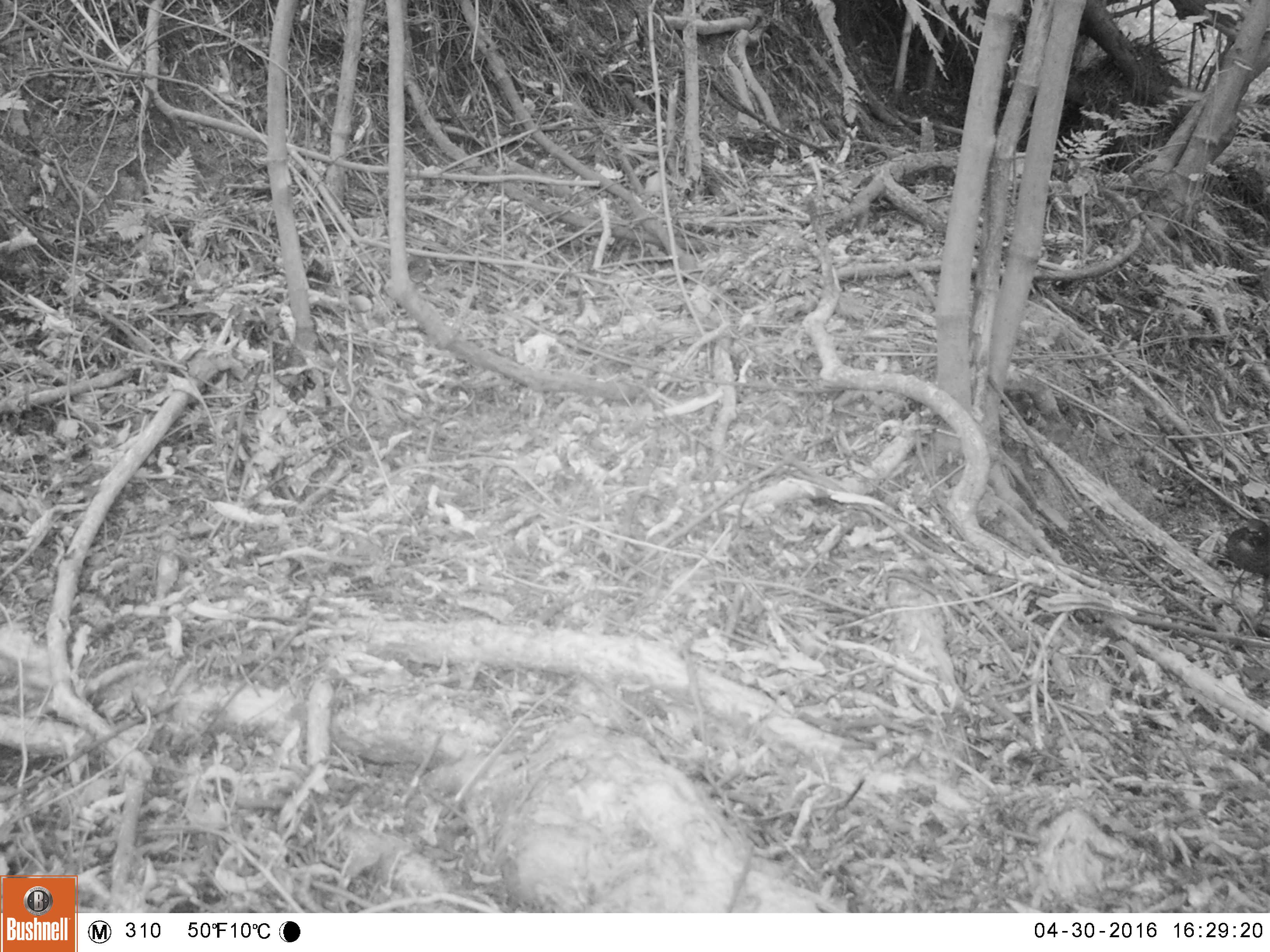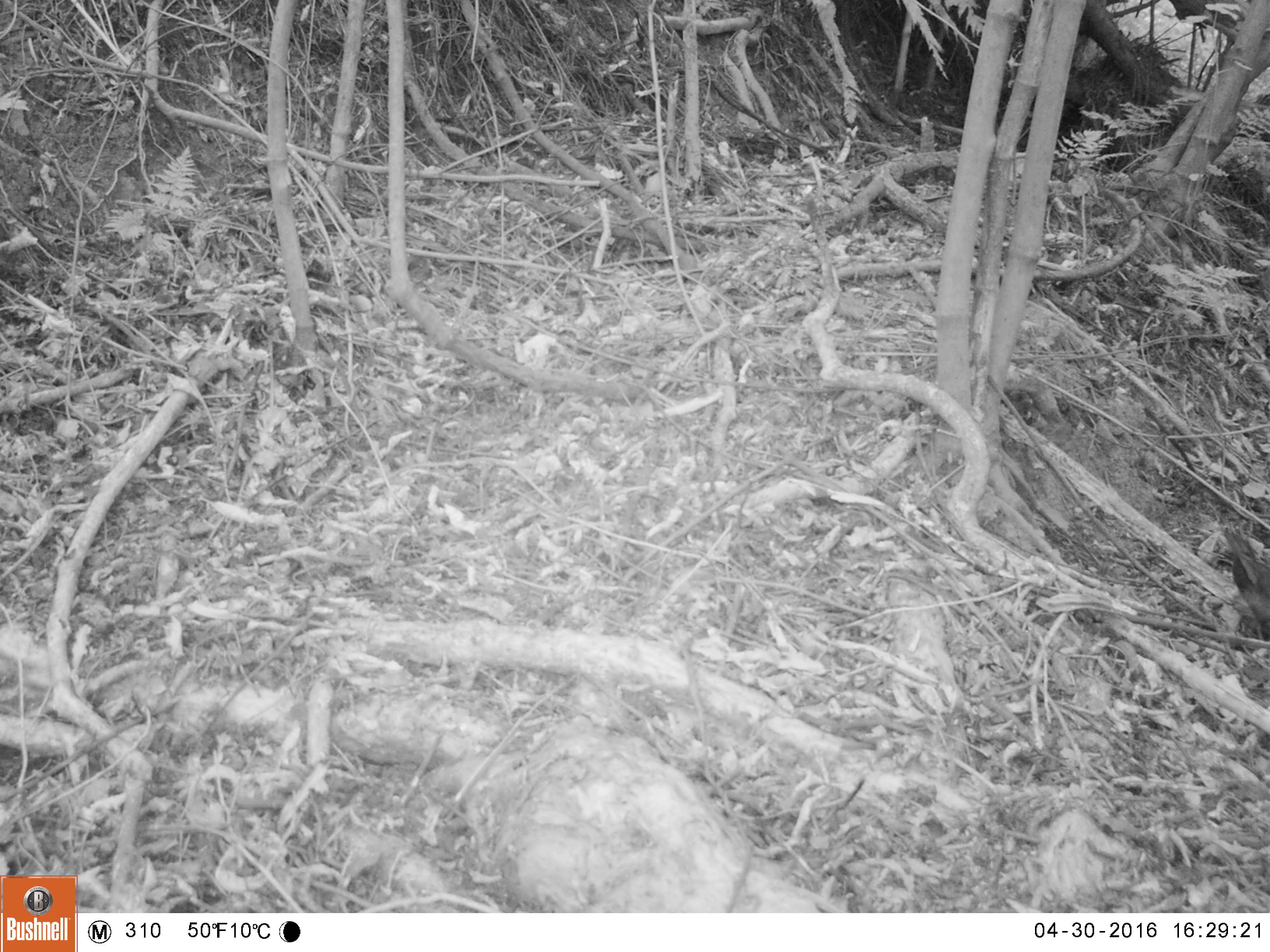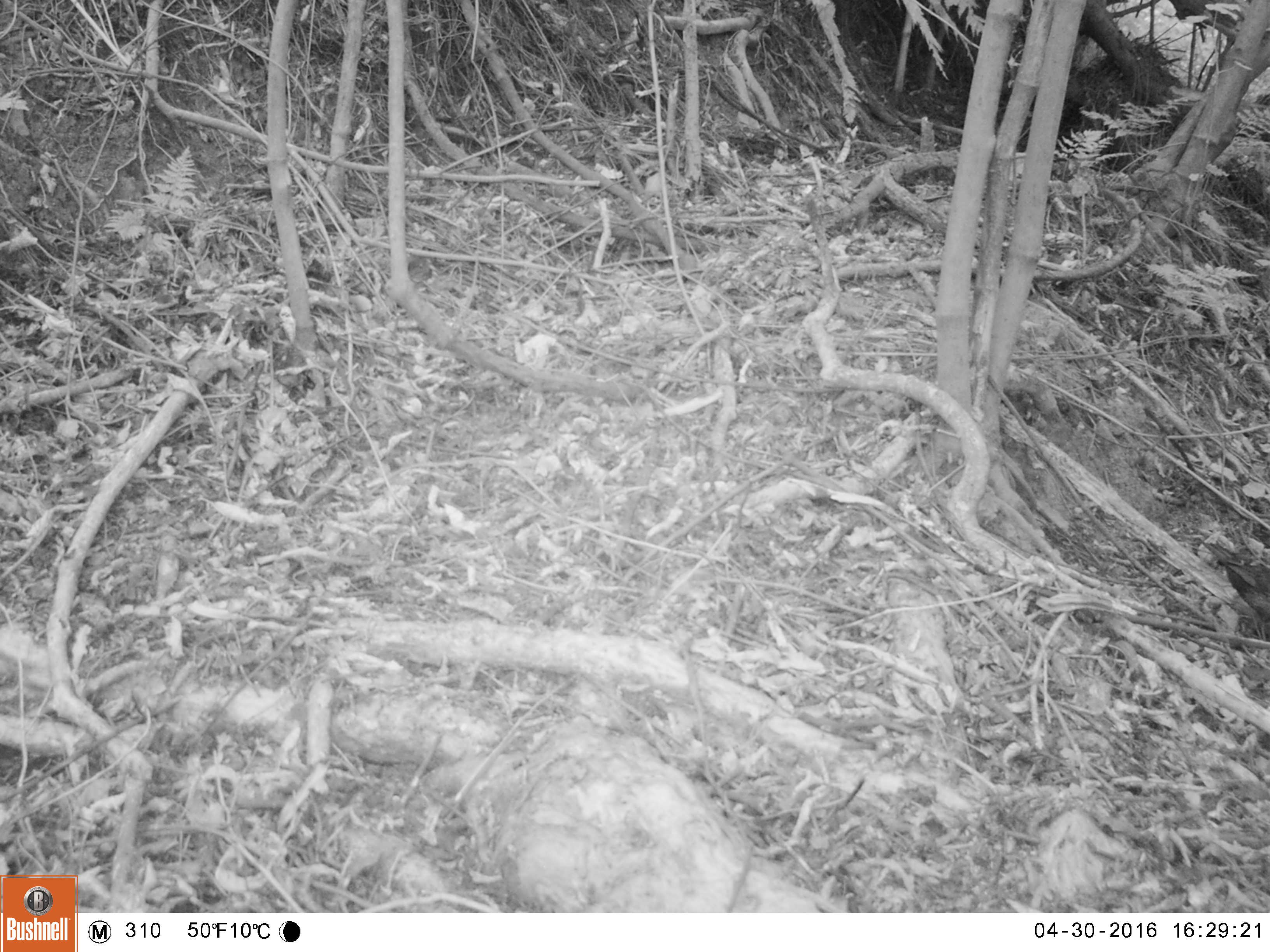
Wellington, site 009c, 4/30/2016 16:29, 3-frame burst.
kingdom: Animalia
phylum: Chordata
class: Aves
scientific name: Aves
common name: bird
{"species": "bird (Aves)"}